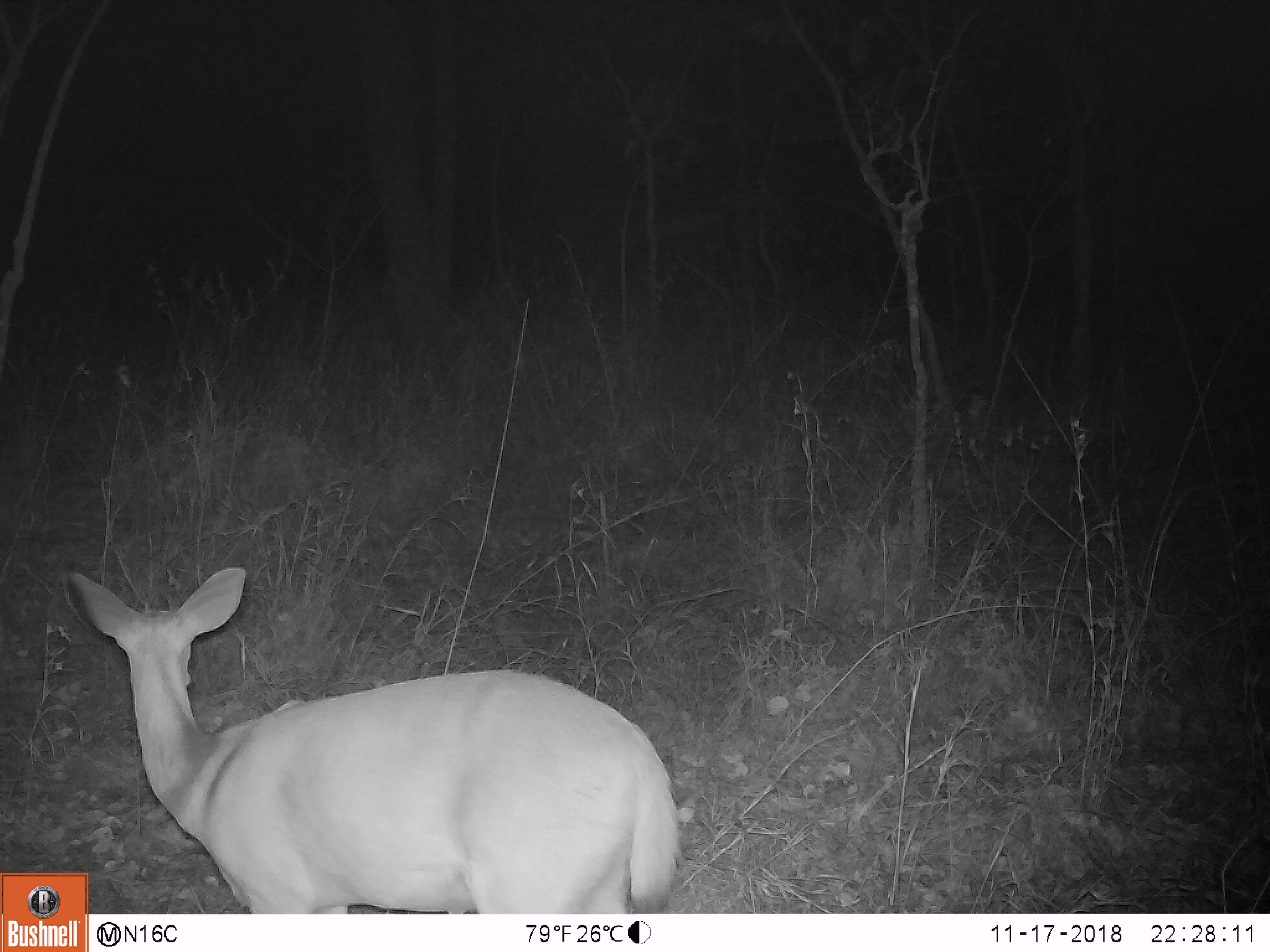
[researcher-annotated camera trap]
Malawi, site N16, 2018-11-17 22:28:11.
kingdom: Animalia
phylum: Chordata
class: Mammalia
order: Artiodactyla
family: Bovidae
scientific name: Antilopinae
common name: small antelope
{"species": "small antelope (Antilopinae)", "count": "1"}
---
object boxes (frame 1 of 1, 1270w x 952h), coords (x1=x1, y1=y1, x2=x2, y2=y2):
small antelope: (x1=91, y1=564, x2=681, y2=911)